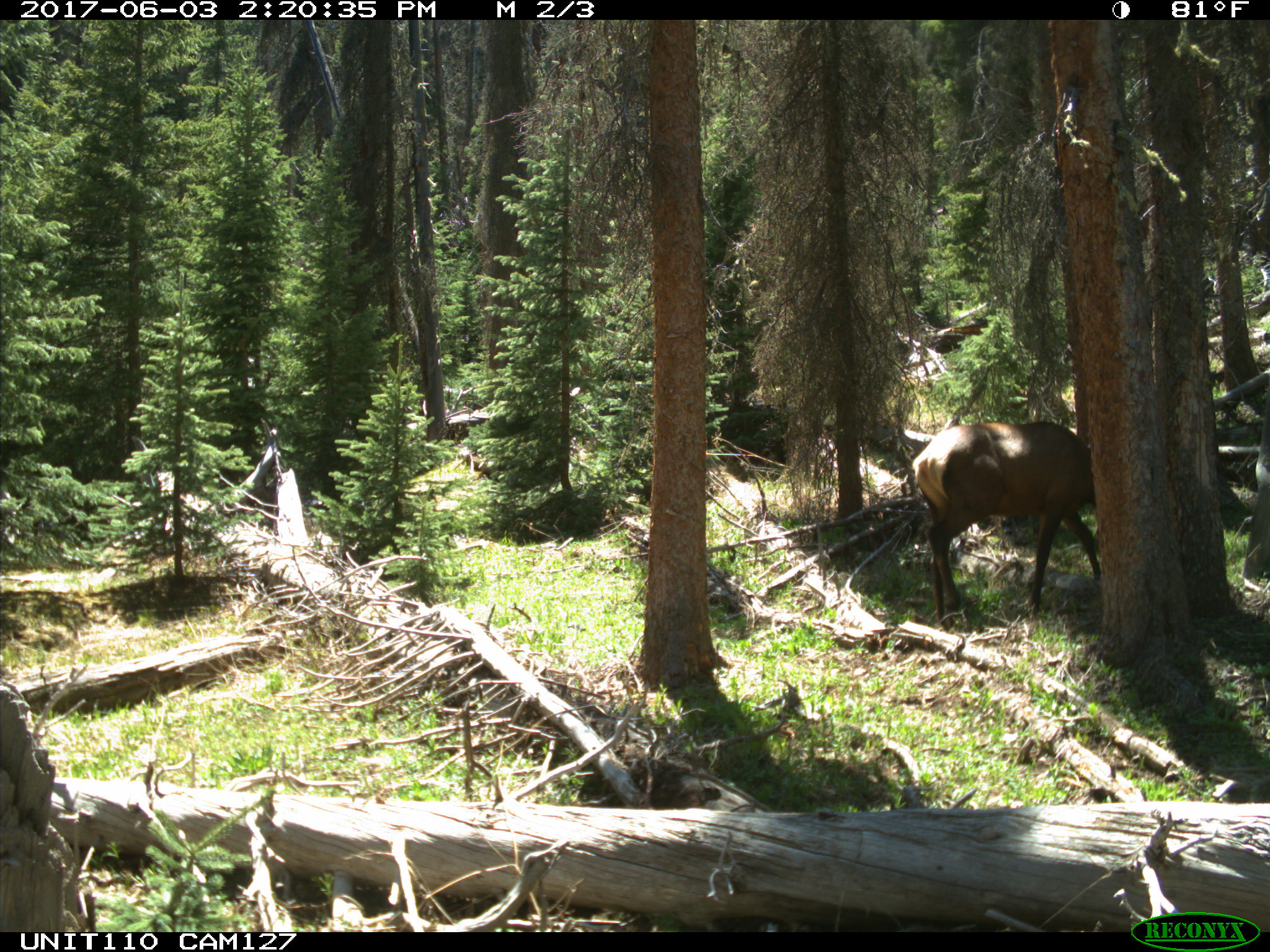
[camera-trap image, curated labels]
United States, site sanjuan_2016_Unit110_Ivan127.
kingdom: Animalia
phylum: Chordata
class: Mammalia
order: Artiodactyla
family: Cervidae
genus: Cervus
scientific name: Cervus elaphus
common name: red deer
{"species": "Cervus elaphus (red deer)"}